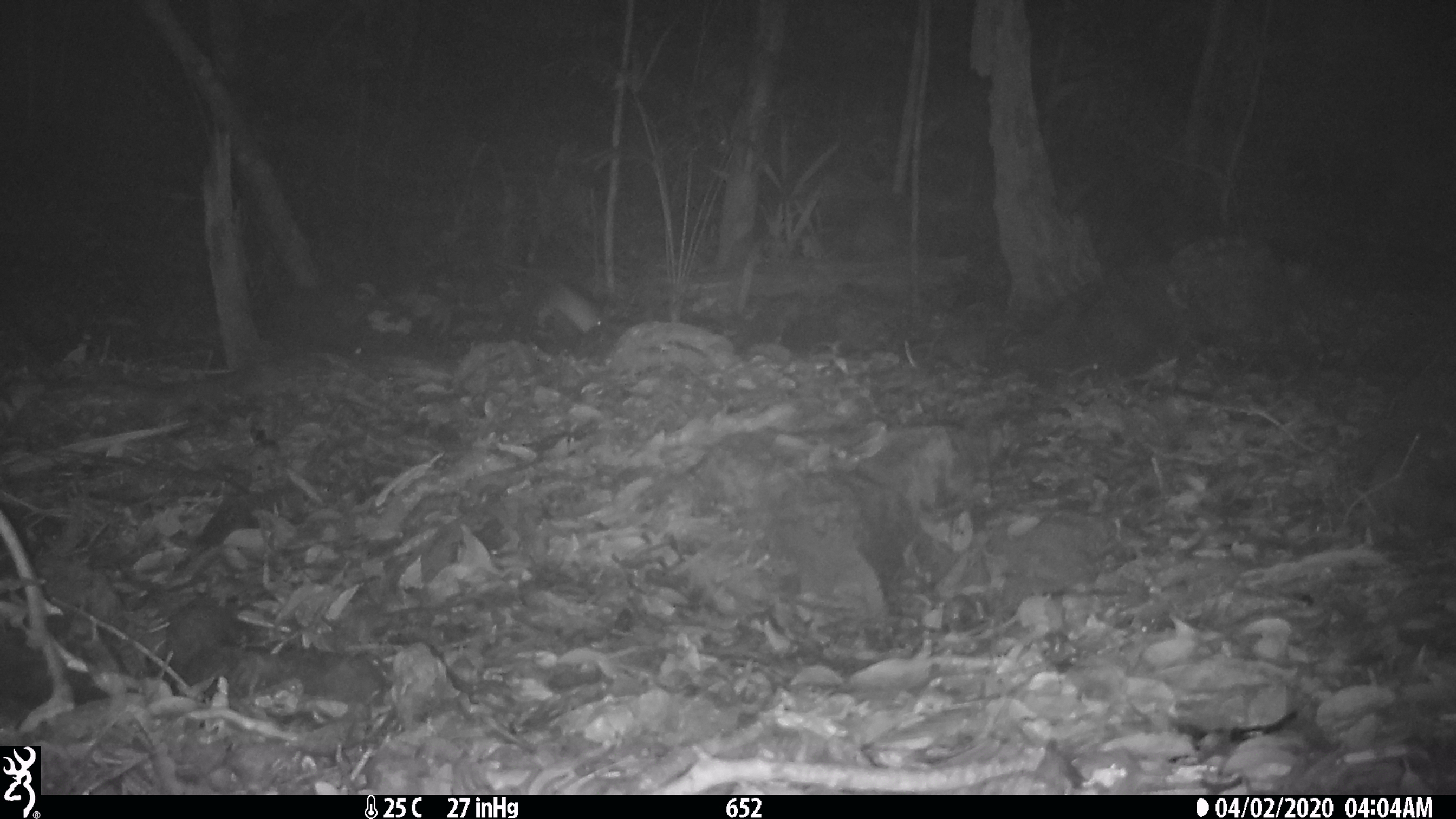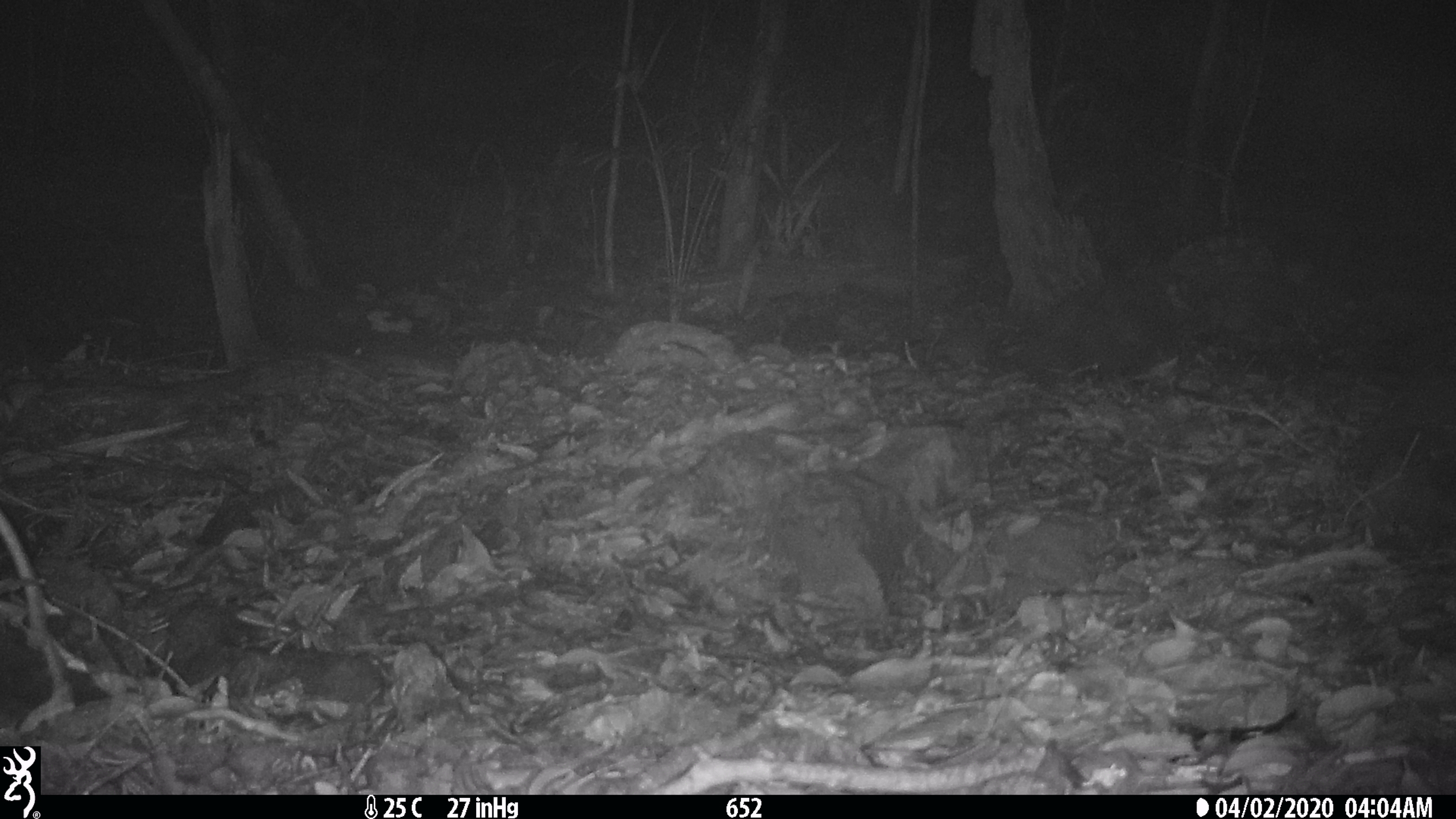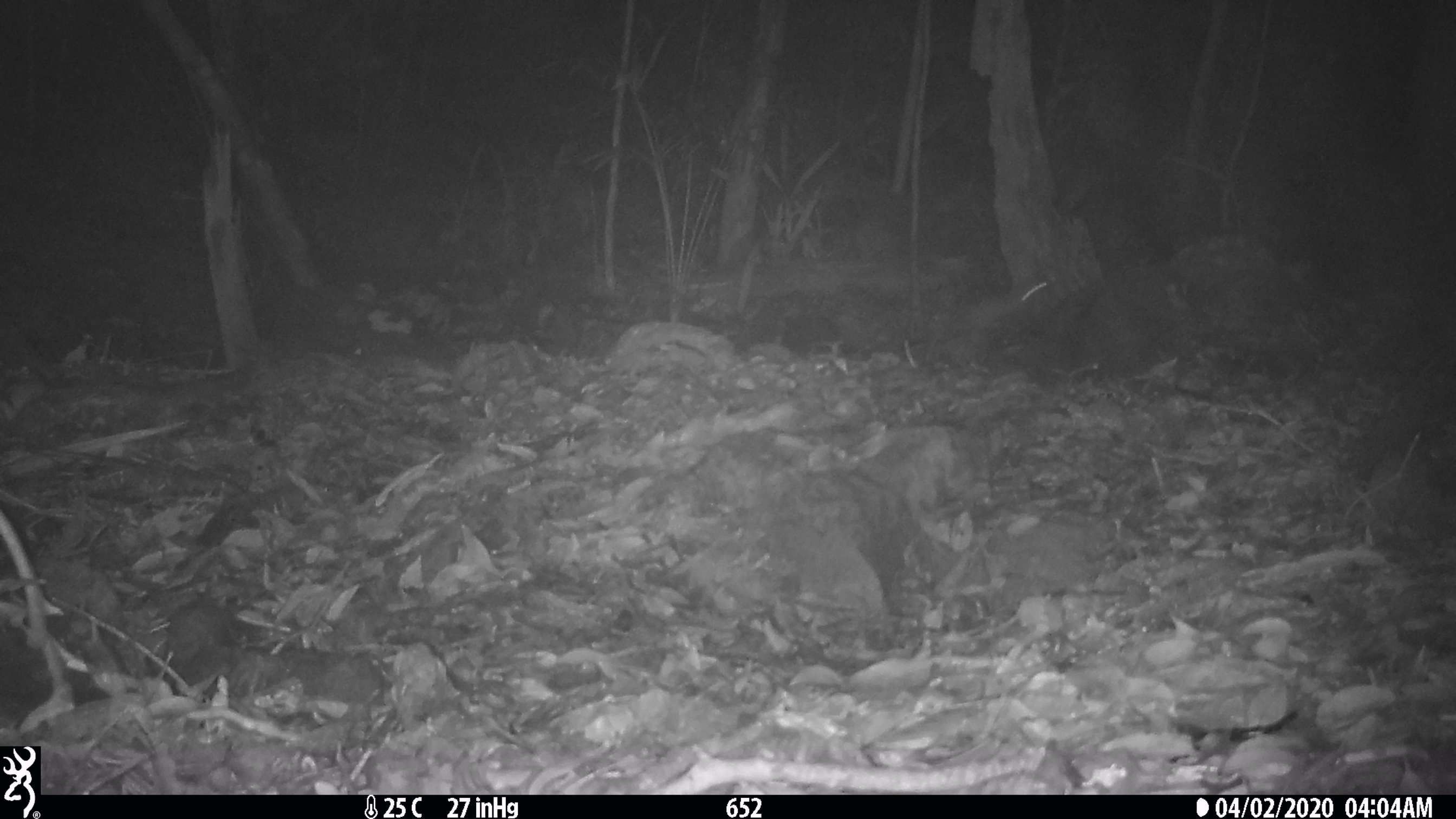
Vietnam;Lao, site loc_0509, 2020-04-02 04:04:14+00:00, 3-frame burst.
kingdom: Animalia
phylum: Chordata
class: Mammalia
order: Rodentia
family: Muridae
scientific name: Muridae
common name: old-world mice and rats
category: unidentified murid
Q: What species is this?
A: Unidentified murid (old-world mice and rats) (Muridae).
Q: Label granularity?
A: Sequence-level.